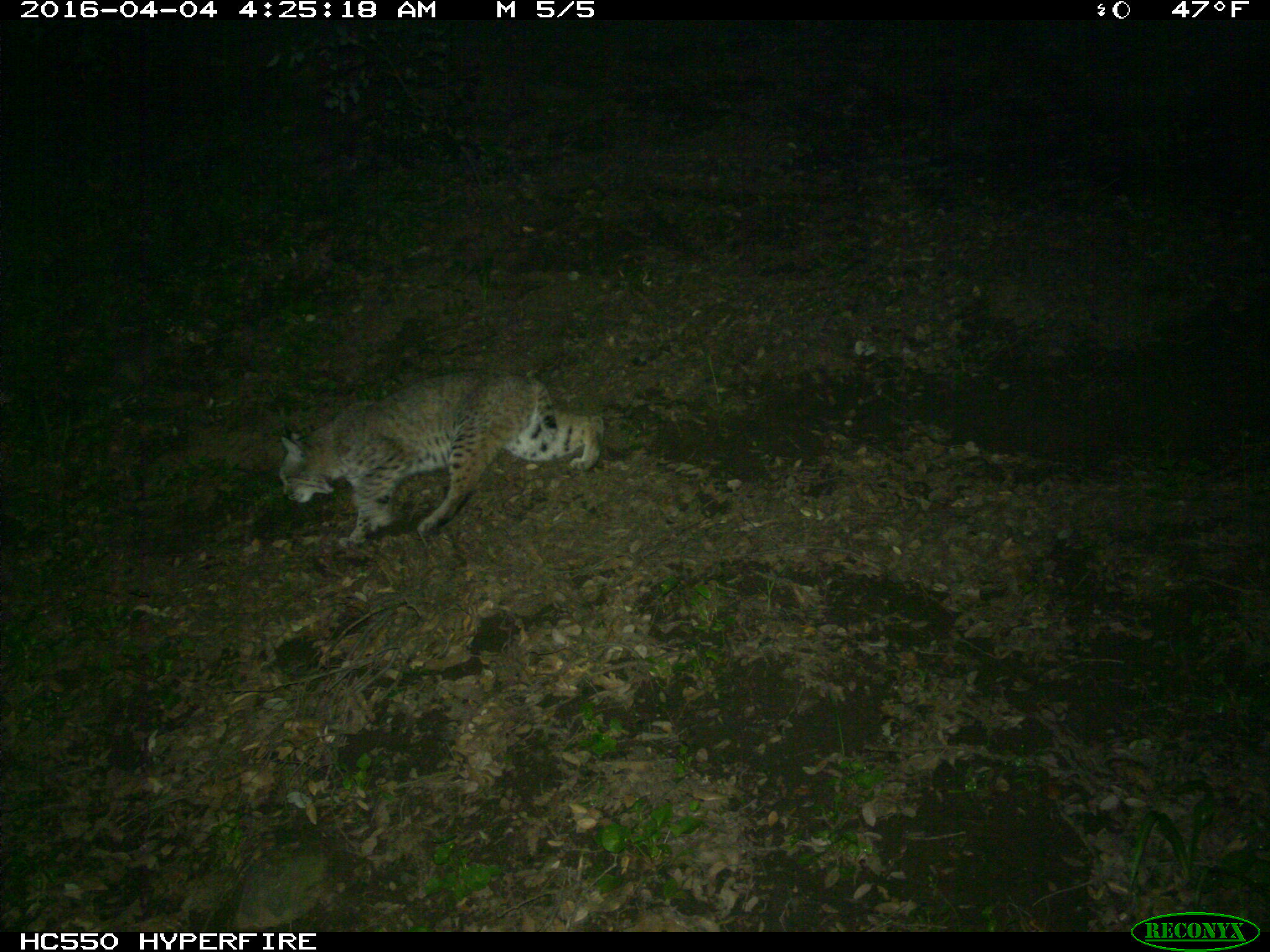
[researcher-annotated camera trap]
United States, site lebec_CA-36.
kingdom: Animalia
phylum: Chordata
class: Mammalia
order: Carnivora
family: Felidae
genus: Lynx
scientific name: Lynx rufus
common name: bobcat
Lynx rufus (bobcat).